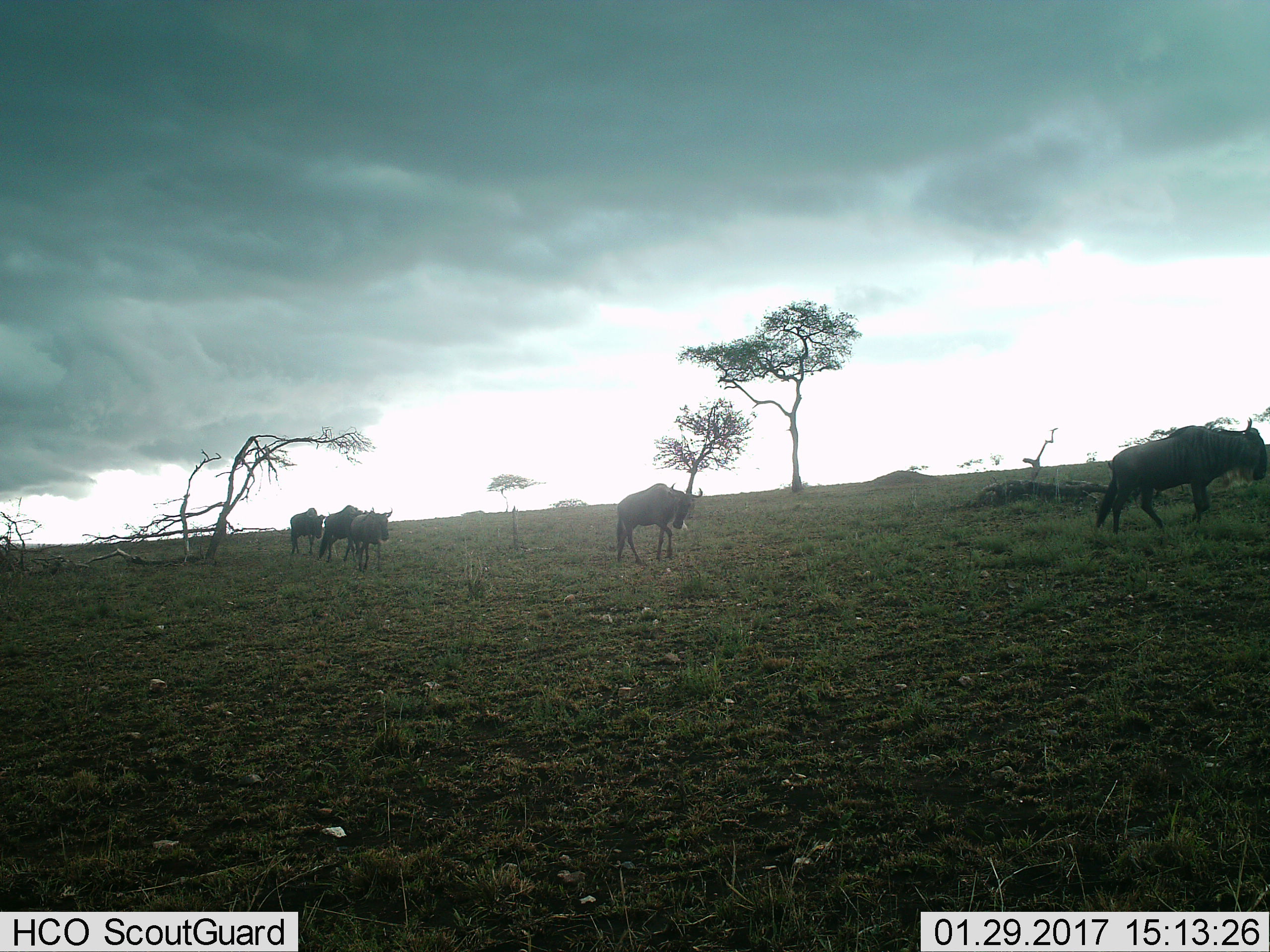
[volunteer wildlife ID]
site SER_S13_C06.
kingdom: Animalia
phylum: Chordata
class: Mammalia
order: Artiodactyla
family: Bovidae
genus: Connochaetes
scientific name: Connochaetes taurinus taurinus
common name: blue wildebeest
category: wildebeestblue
Wildebeestblue (blue wildebeest) (Connochaetes taurinus taurinus), count 5. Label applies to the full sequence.